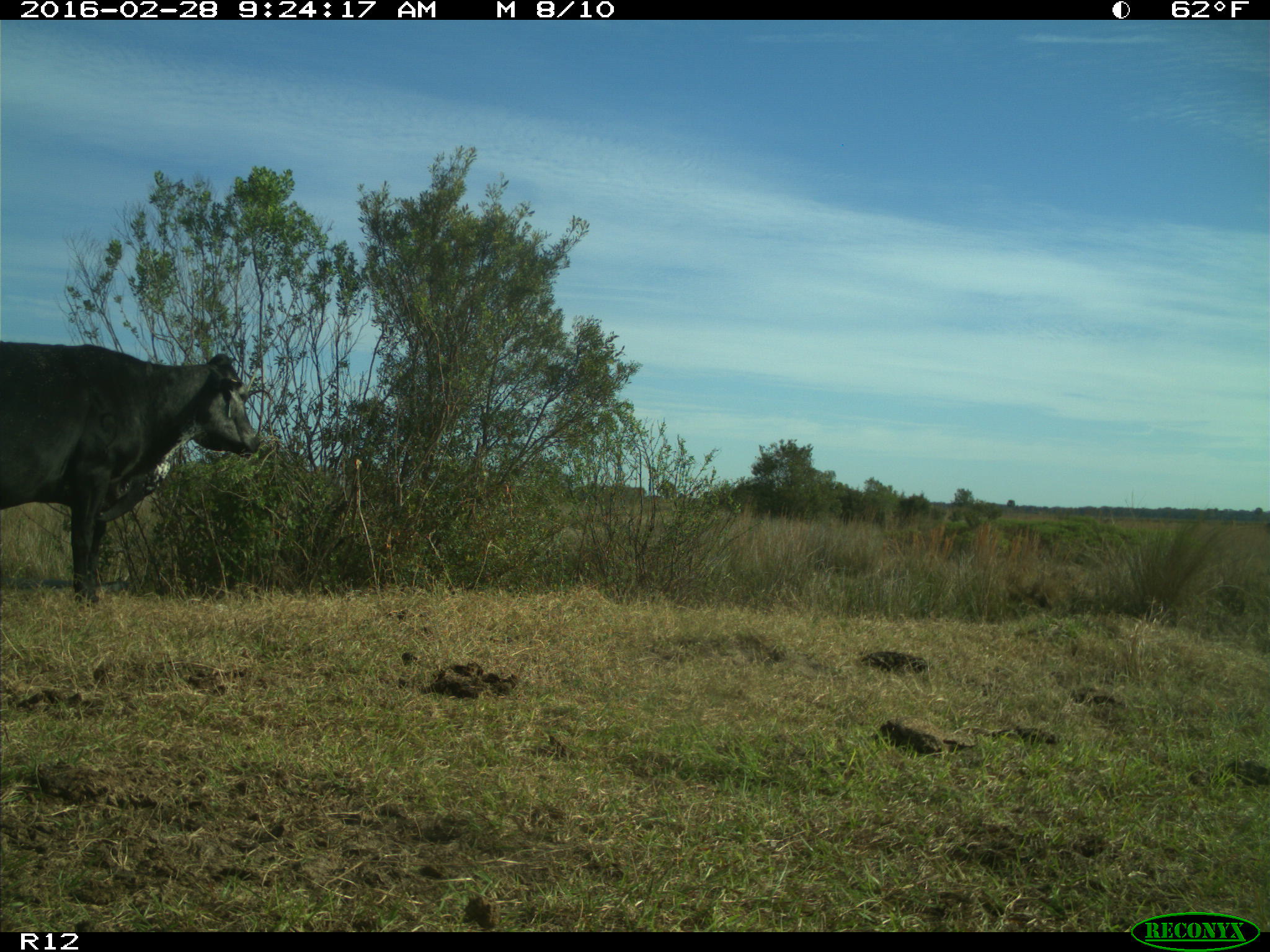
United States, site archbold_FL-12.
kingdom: Animalia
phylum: Chordata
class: Mammalia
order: Artiodactyla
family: Bovidae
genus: Bos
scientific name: Bos taurus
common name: domestic cow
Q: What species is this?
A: Bos taurus (domestic cow).